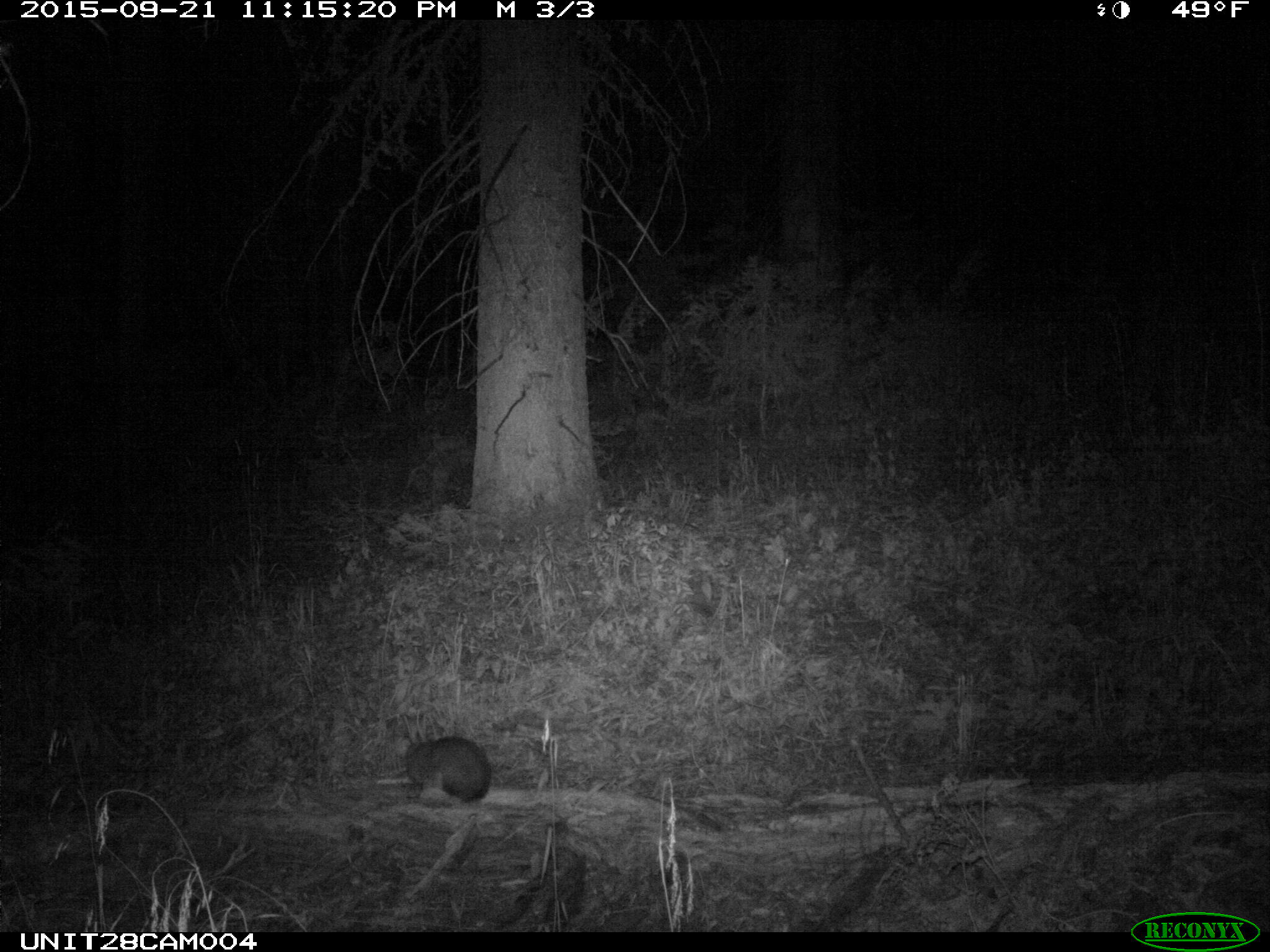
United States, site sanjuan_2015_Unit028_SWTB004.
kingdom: Animalia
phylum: Chordata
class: Mammalia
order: Lagomorpha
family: Leporidae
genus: Lepus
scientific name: Lepus americanus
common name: snowshoe hare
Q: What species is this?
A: Lepus americanus (snowshoe hare).